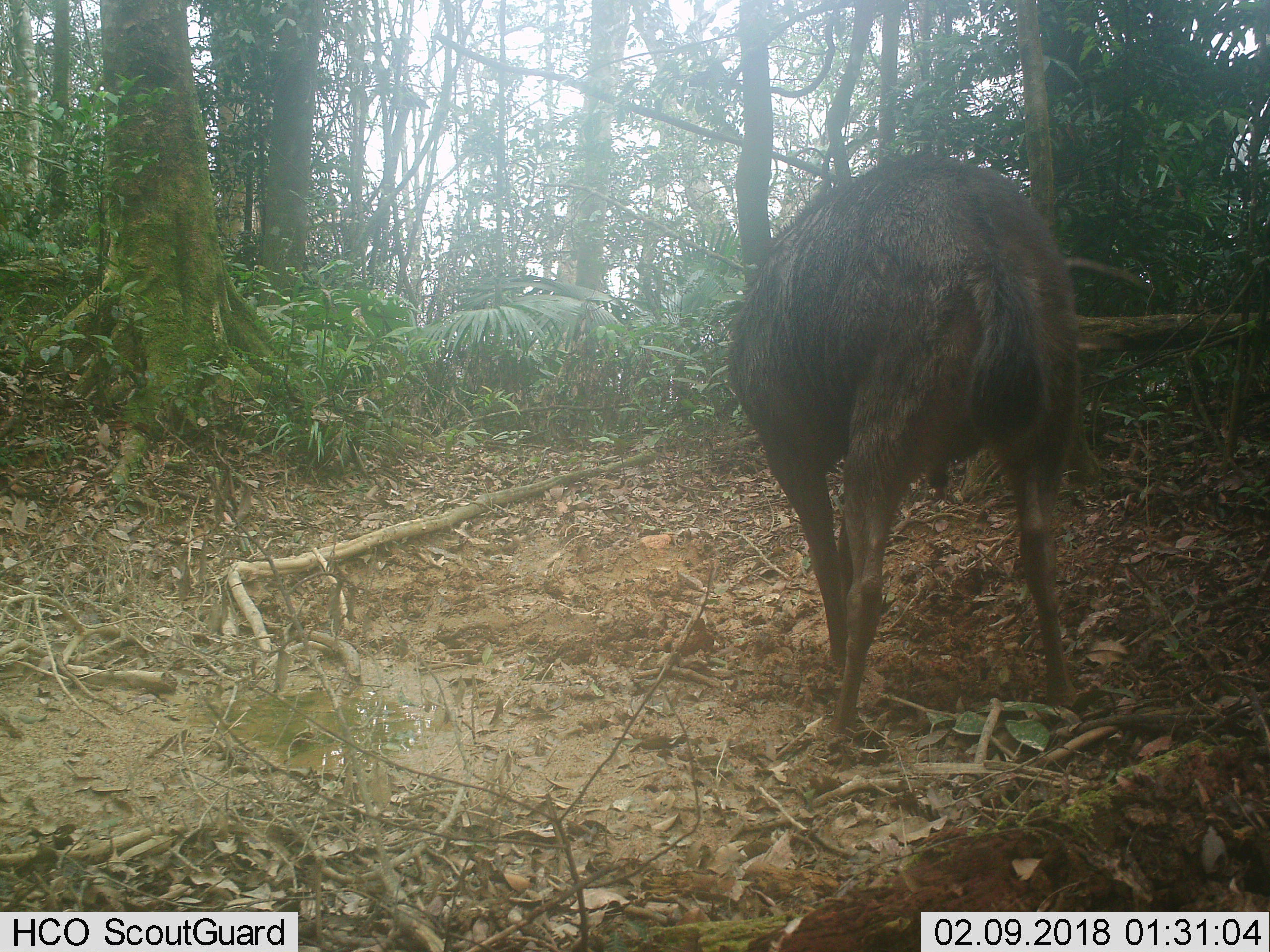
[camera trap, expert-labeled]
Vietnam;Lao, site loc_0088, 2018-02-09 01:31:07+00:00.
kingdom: Animalia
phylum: Chordata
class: Mammalia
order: Artiodactyla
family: Cervidae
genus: Rusa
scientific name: Rusa unicolor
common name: sambar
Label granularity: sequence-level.